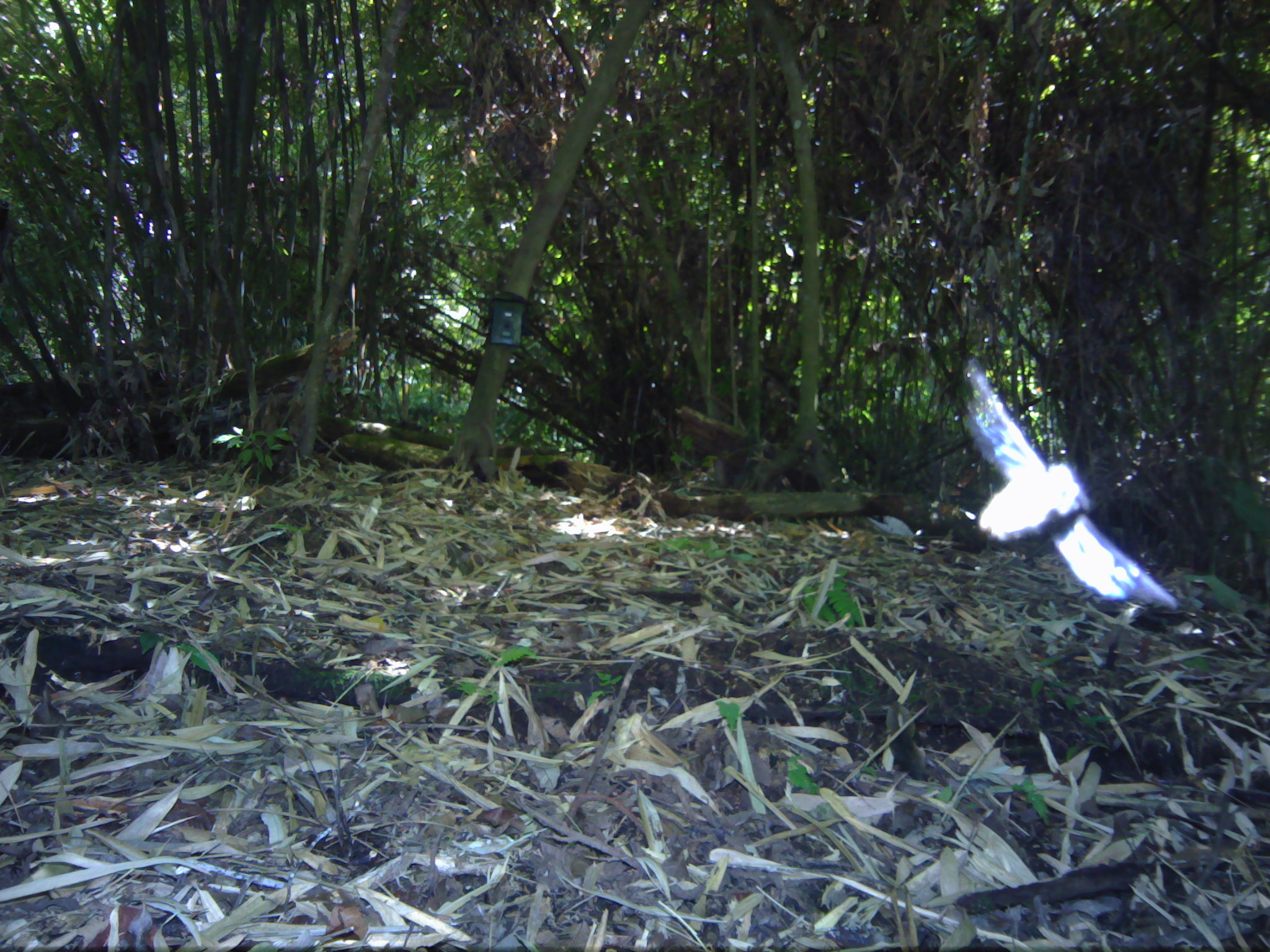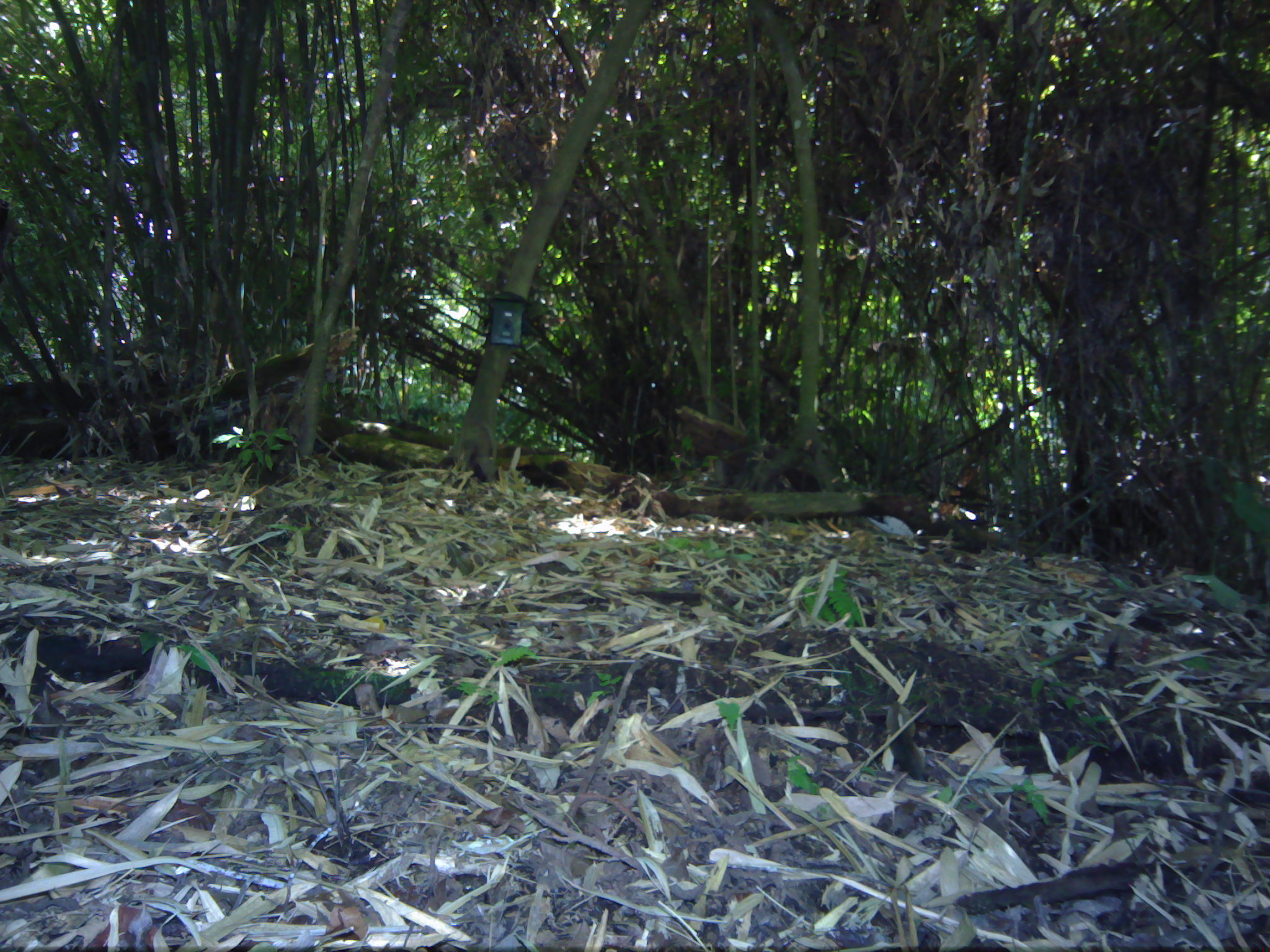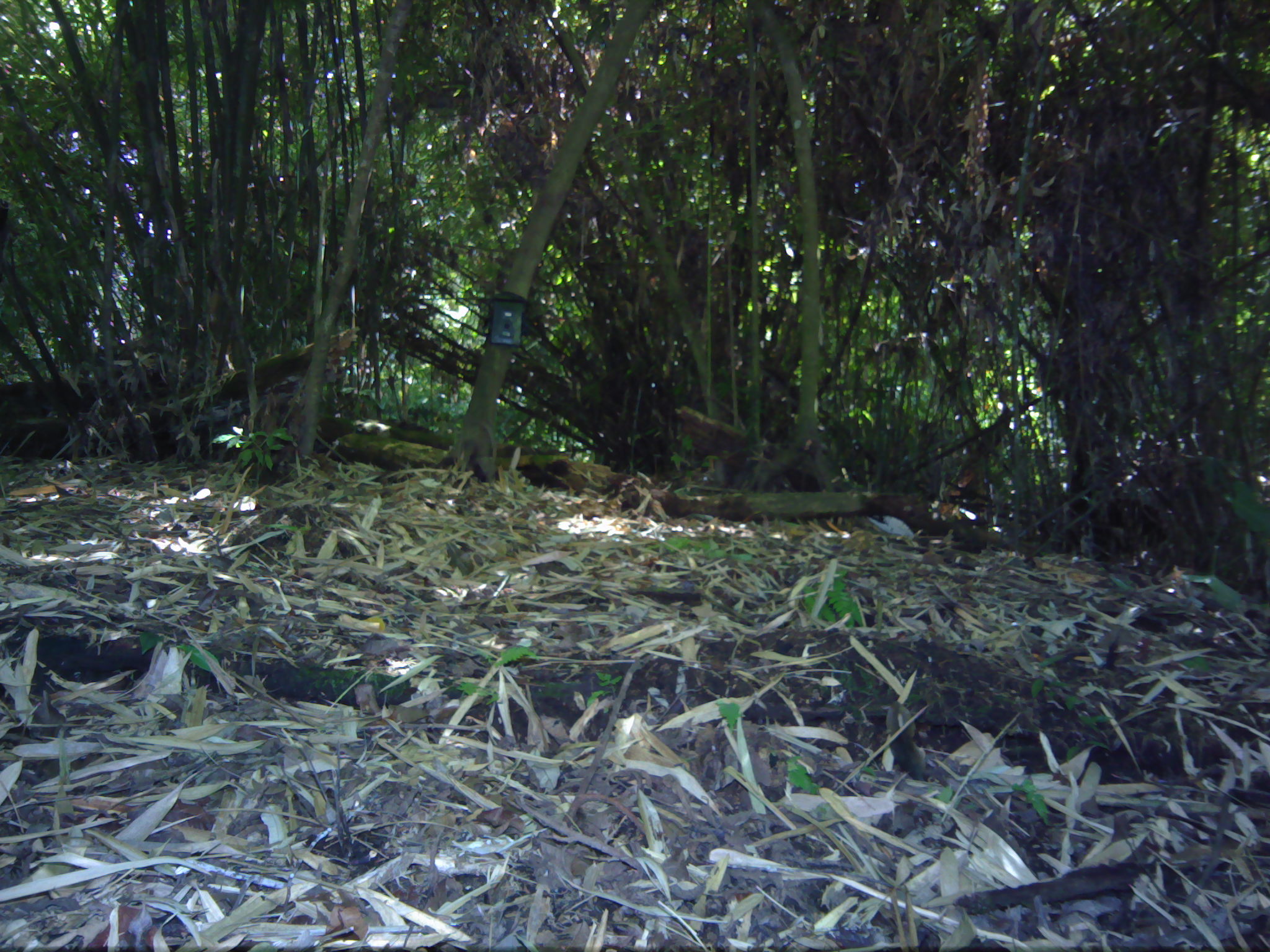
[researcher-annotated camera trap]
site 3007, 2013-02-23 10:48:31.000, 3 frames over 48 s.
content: unidentified animal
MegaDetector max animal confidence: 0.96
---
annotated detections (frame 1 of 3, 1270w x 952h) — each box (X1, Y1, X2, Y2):
unknown: (959, 358, 1177, 613)